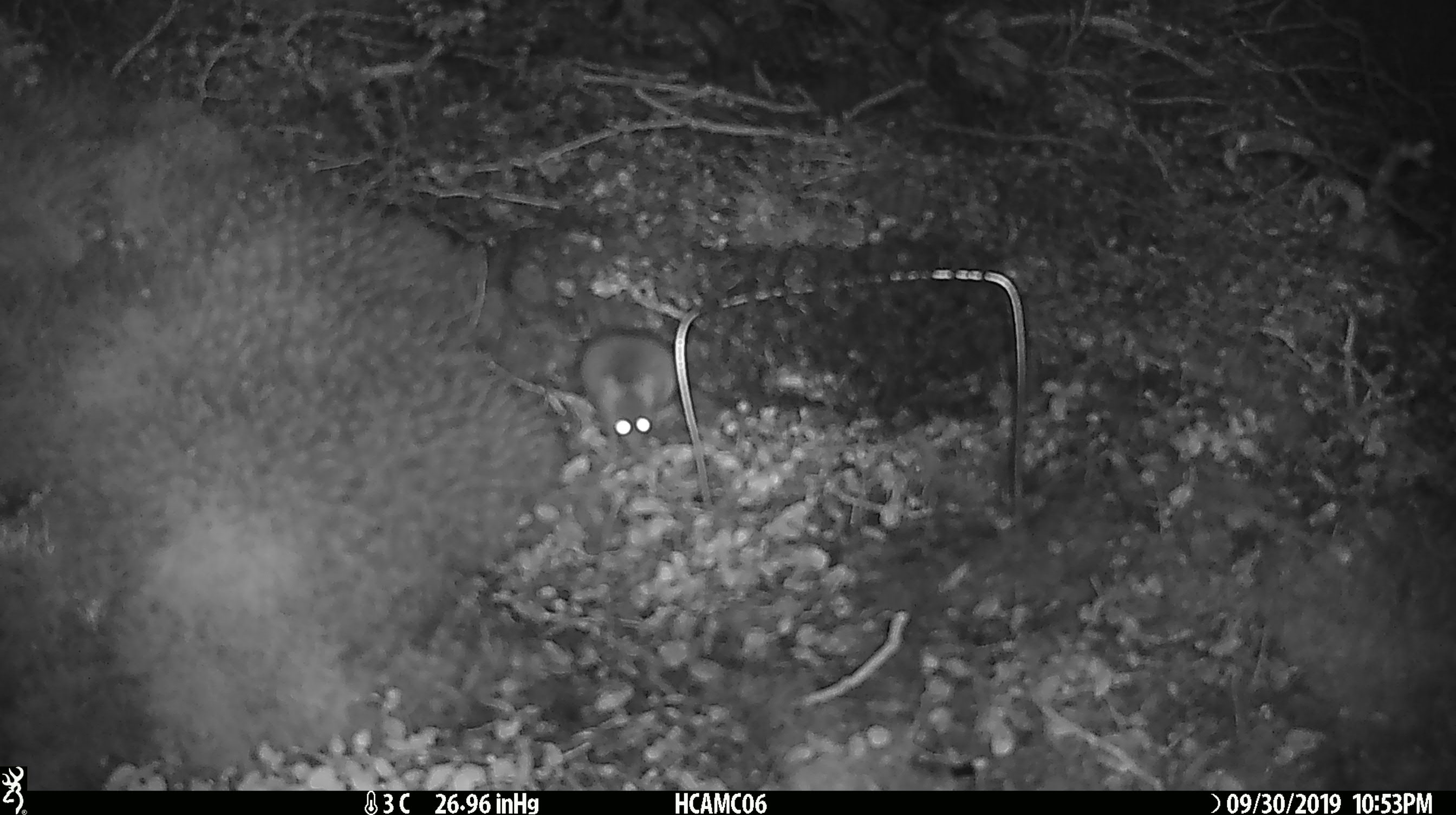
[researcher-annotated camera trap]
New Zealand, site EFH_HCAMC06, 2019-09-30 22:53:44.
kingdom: Animalia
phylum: Chordata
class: Mammalia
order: Rodentia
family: Muridae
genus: Mus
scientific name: Mus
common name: mouse